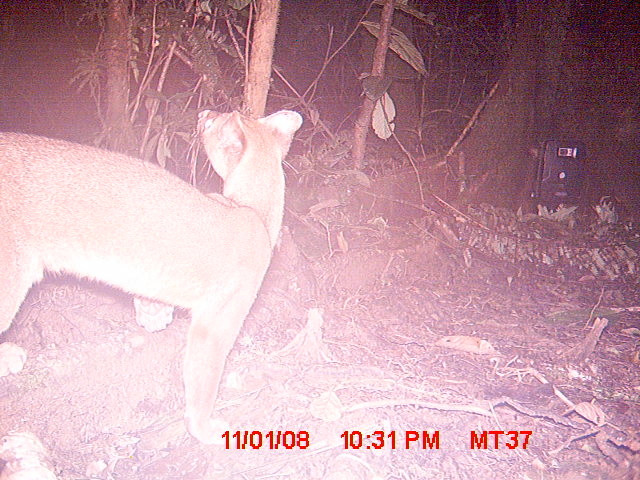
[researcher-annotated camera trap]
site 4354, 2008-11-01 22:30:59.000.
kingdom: Animalia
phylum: Chordata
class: Aves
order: Cuculiformes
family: Cuculidae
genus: Coua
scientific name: Coua serriana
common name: red-breasted coua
Coua serriana (red-breasted coua), count 1.